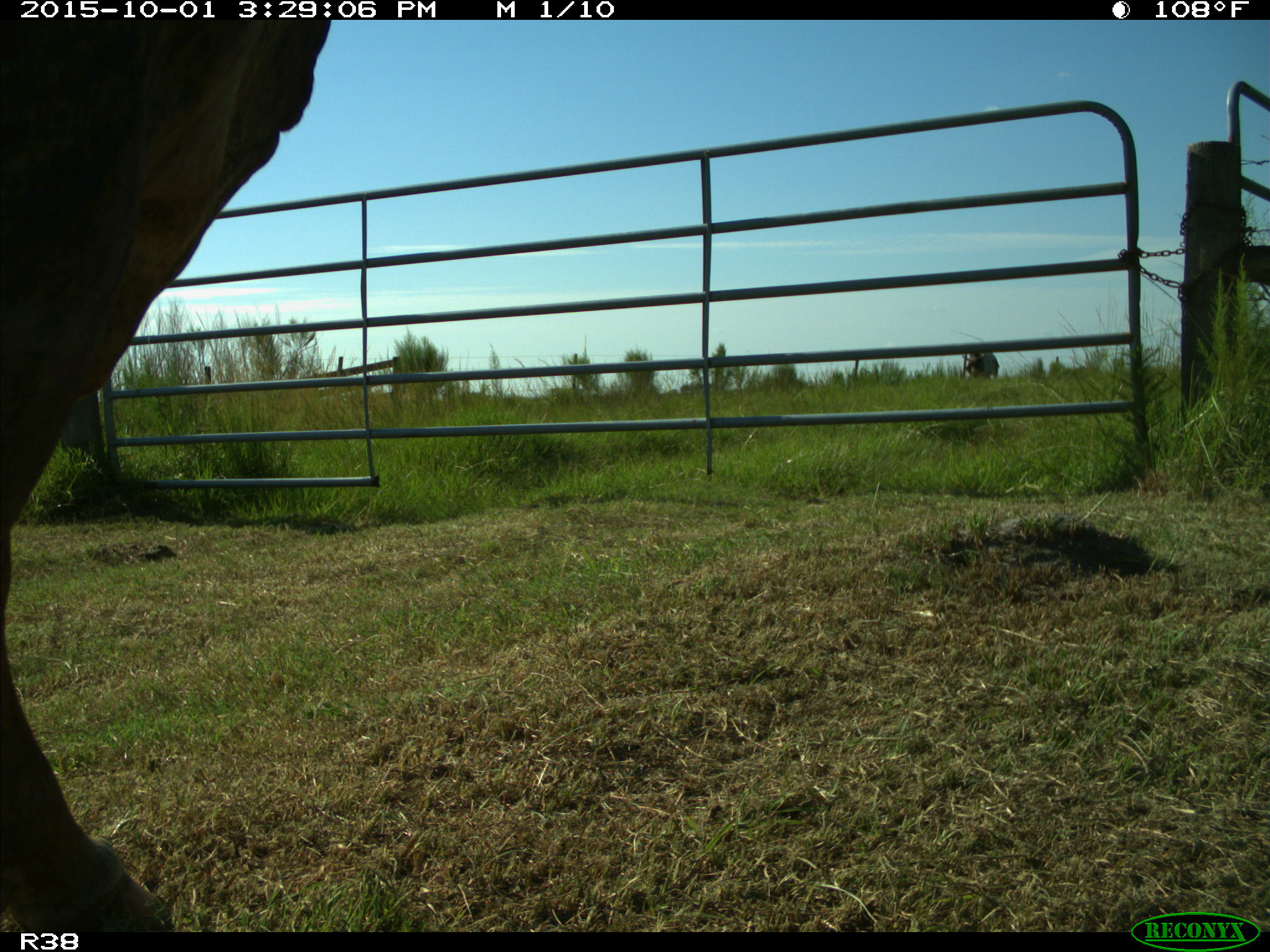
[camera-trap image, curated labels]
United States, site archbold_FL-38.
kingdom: Animalia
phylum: Chordata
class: Mammalia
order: Artiodactyla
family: Bovidae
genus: Bos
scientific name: Bos taurus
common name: domestic cow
Bos taurus (domestic cow).